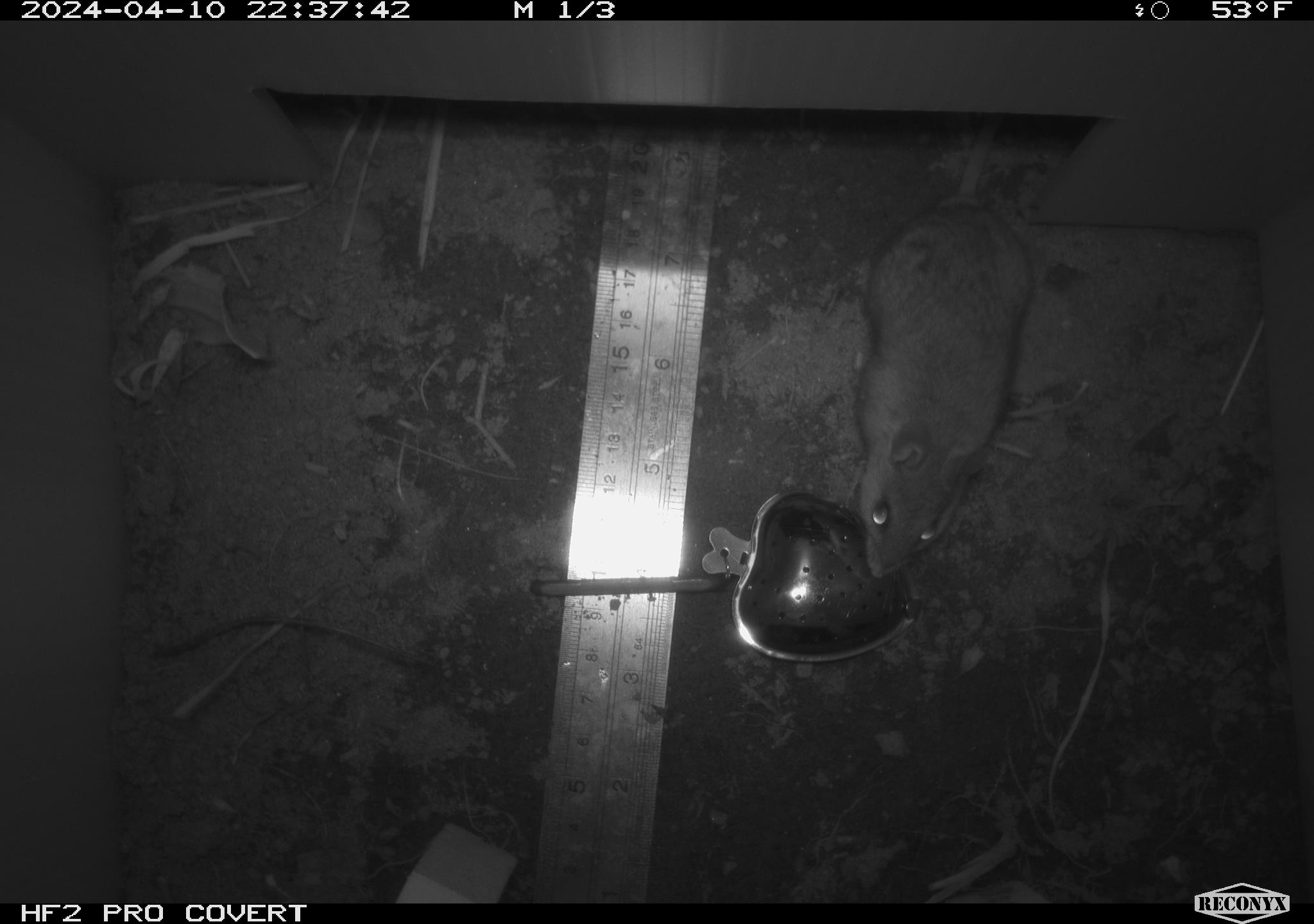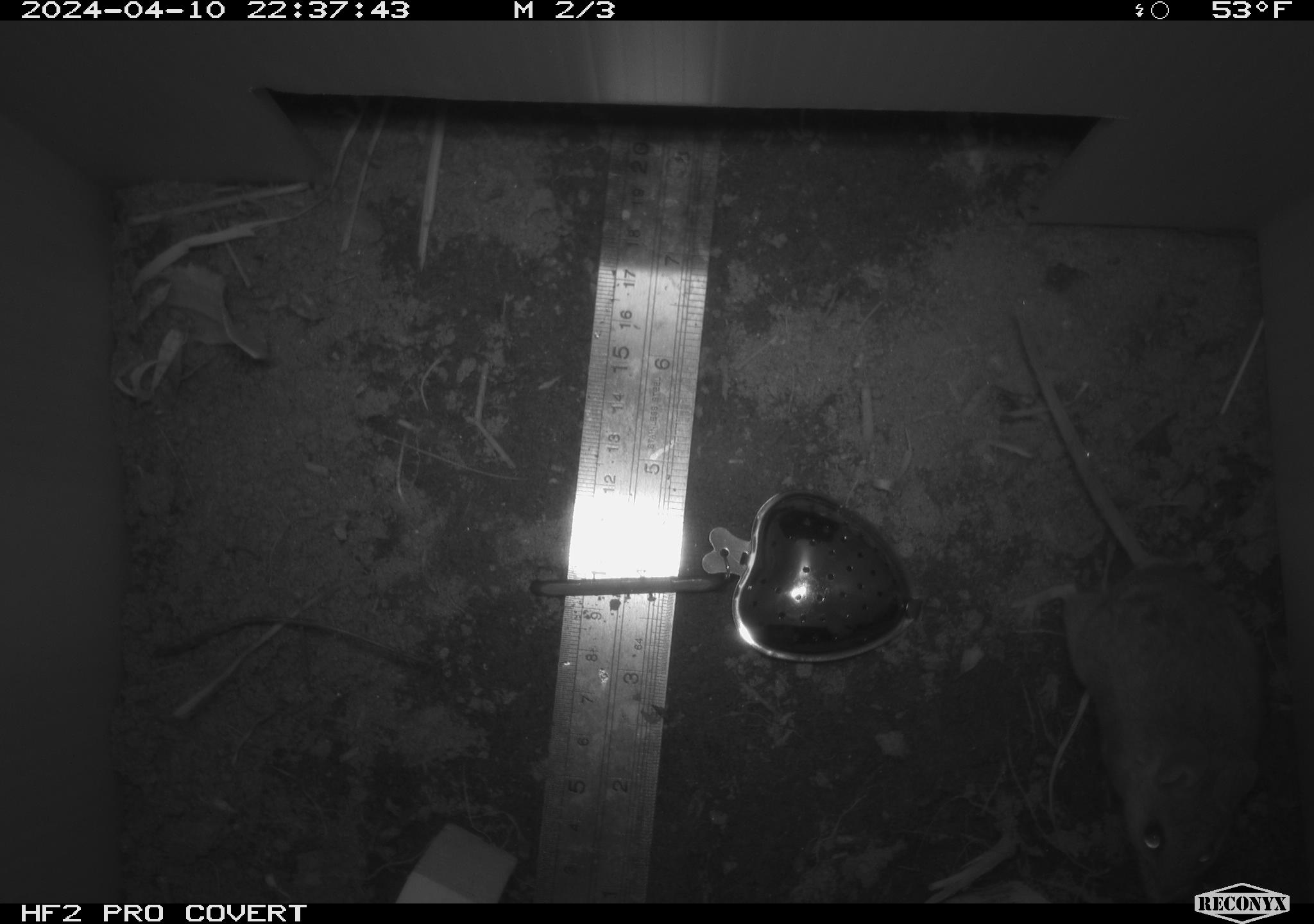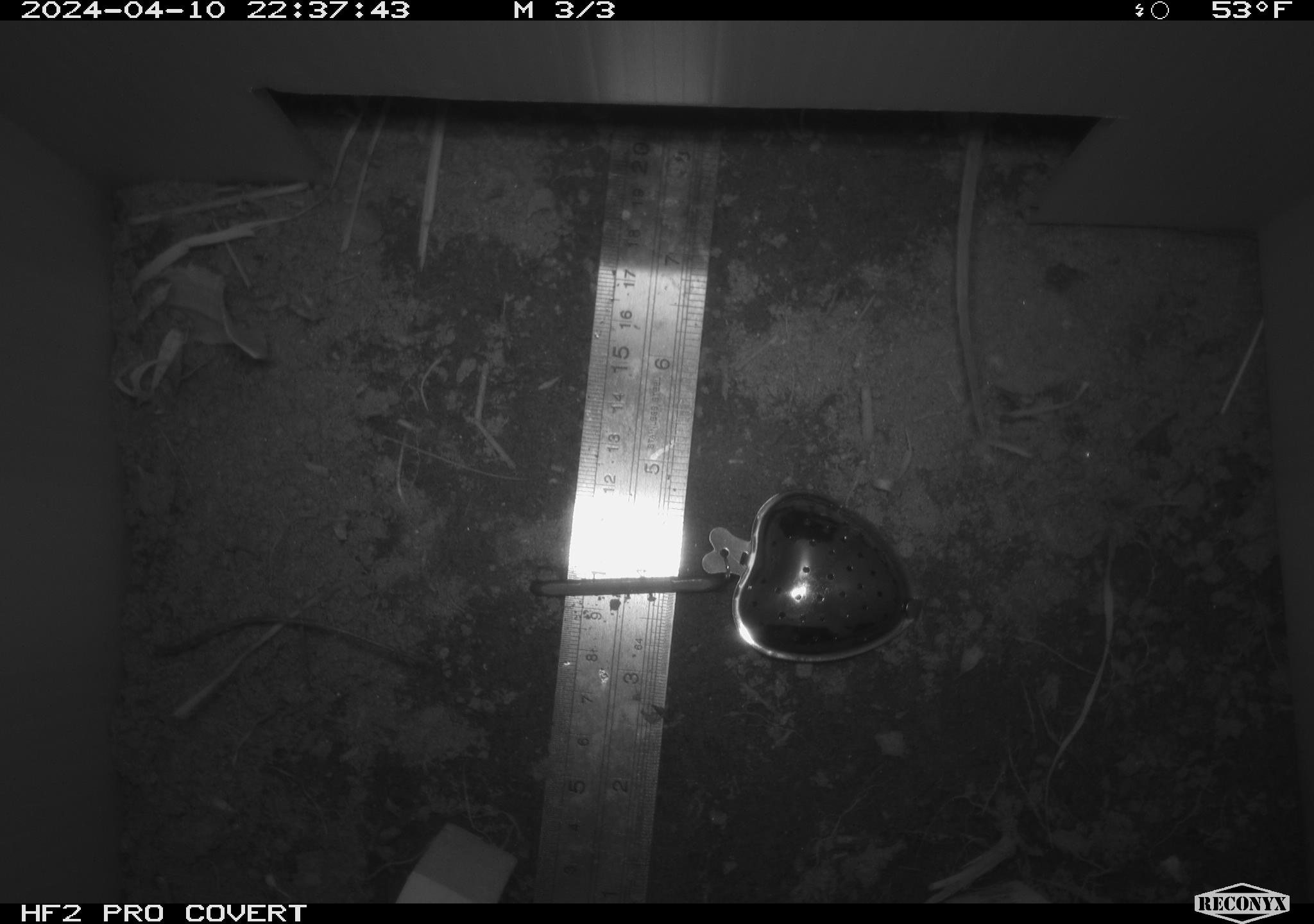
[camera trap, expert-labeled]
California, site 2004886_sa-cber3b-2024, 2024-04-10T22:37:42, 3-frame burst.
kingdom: Animalia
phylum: Chordata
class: Mammalia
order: Rodentia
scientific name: Rodentia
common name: mouse species